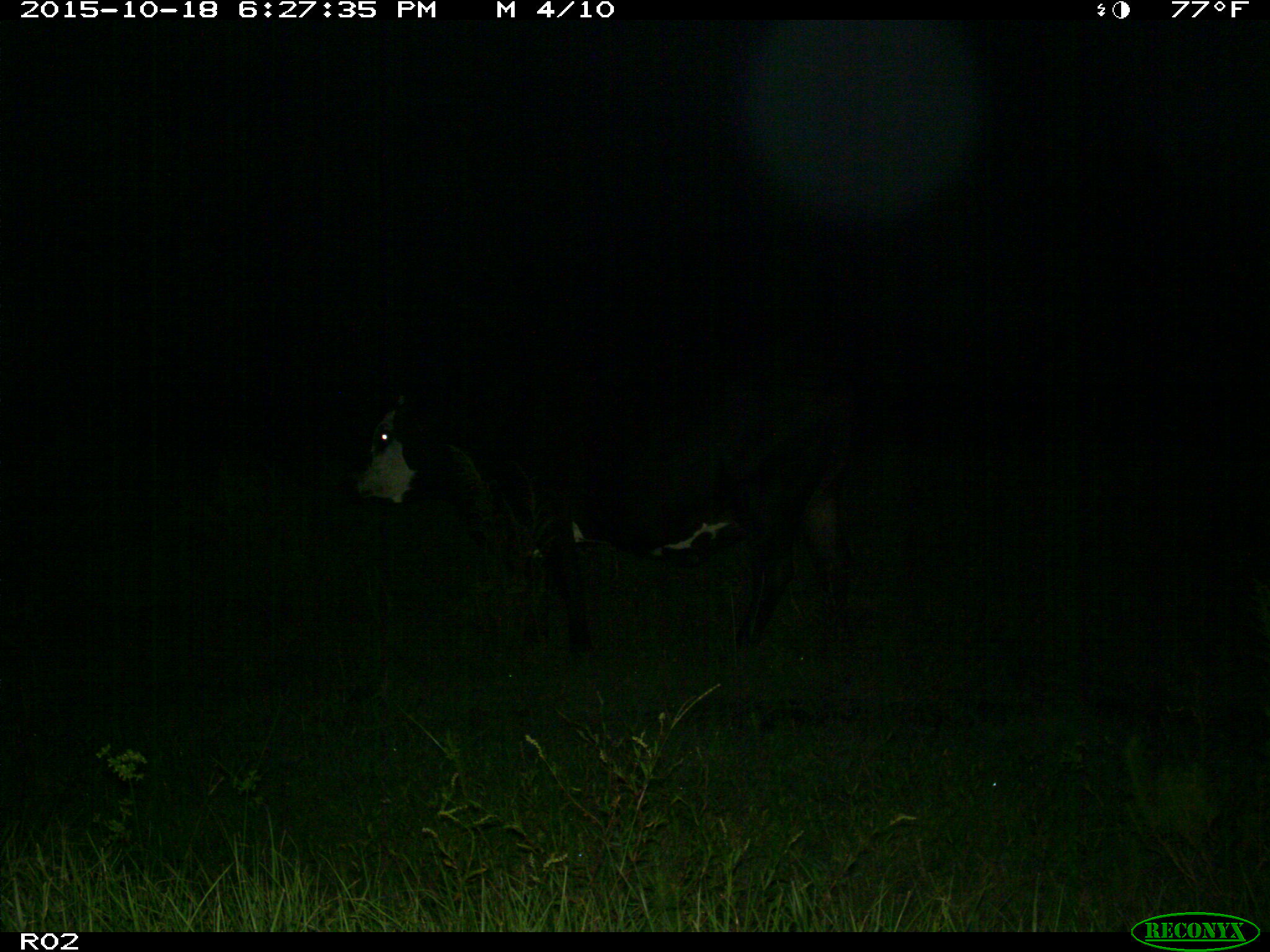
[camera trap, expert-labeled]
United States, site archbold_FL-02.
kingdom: Animalia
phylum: Chordata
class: Mammalia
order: Artiodactyla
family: Bovidae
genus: Bos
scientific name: Bos taurus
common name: domestic cow